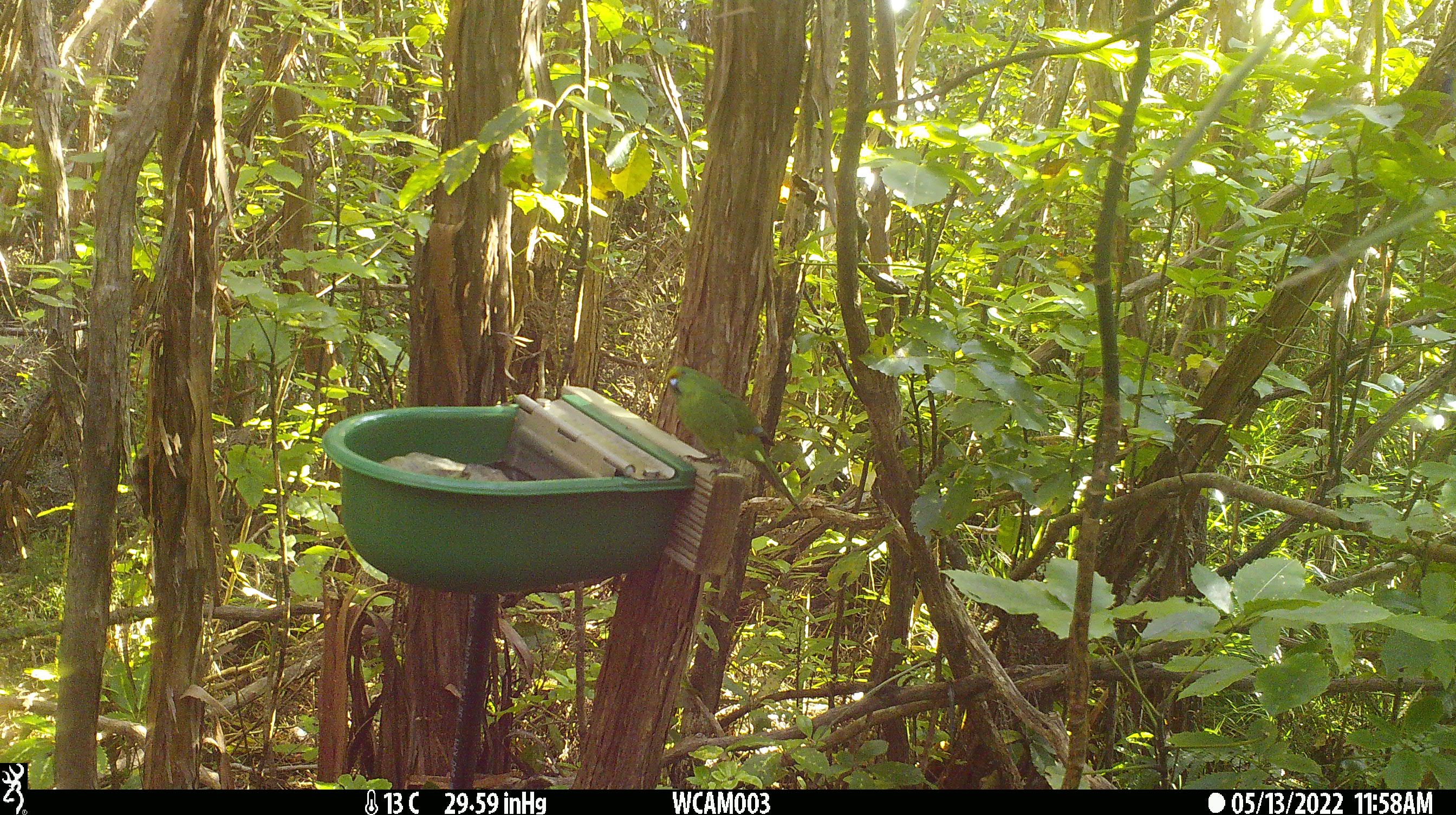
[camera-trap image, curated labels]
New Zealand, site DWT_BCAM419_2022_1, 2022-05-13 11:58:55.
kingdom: Animalia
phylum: Chordata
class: Aves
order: Psittaciformes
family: Psittaculidae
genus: Cyanoramphus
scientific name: Cyanoramphus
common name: parakeet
Parakeet (Cyanoramphus).